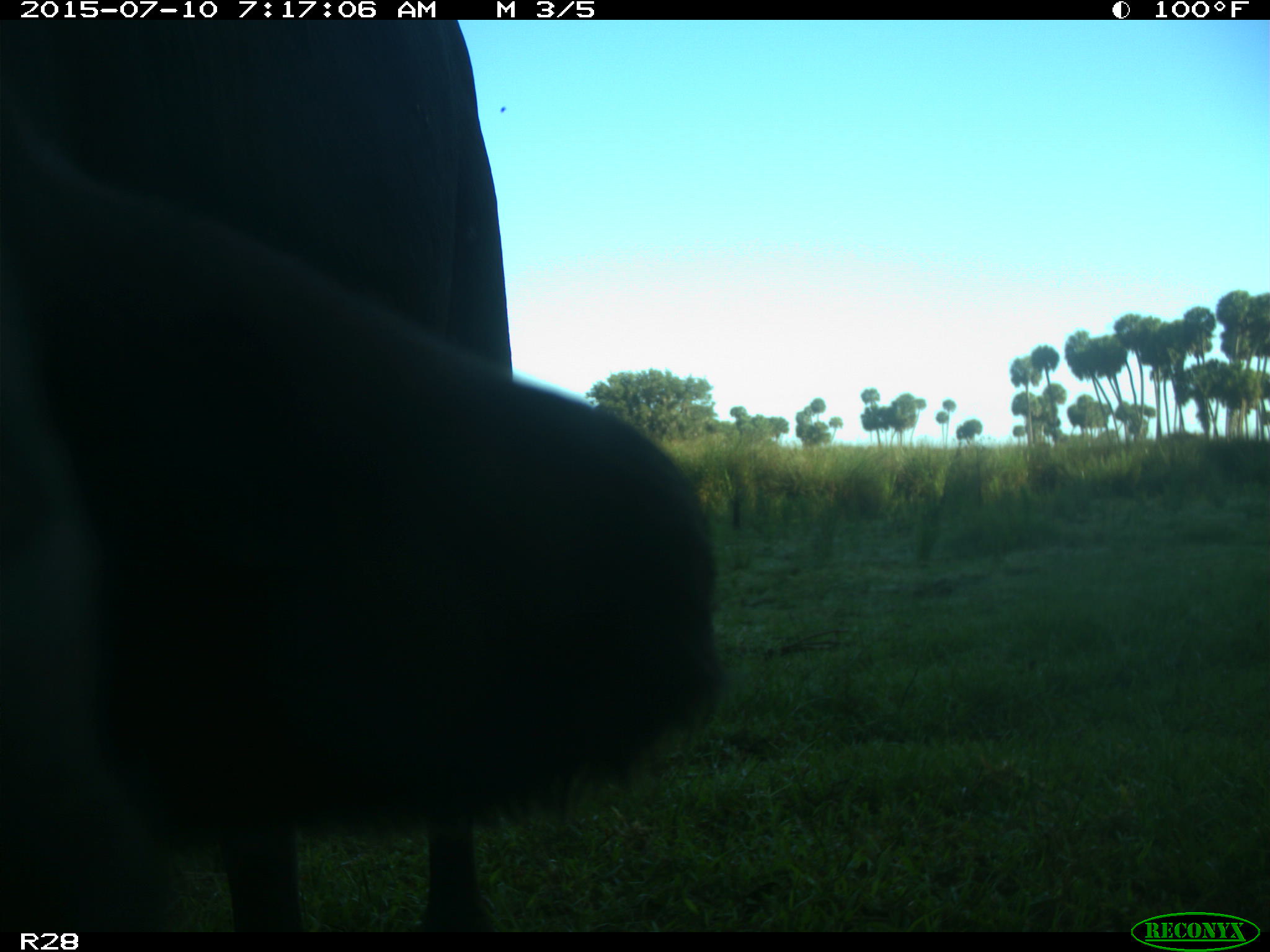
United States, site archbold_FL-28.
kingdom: Animalia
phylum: Chordata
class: Mammalia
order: Artiodactyla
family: Bovidae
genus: Bos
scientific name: Bos taurus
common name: domestic cow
Bos taurus (domestic cow).